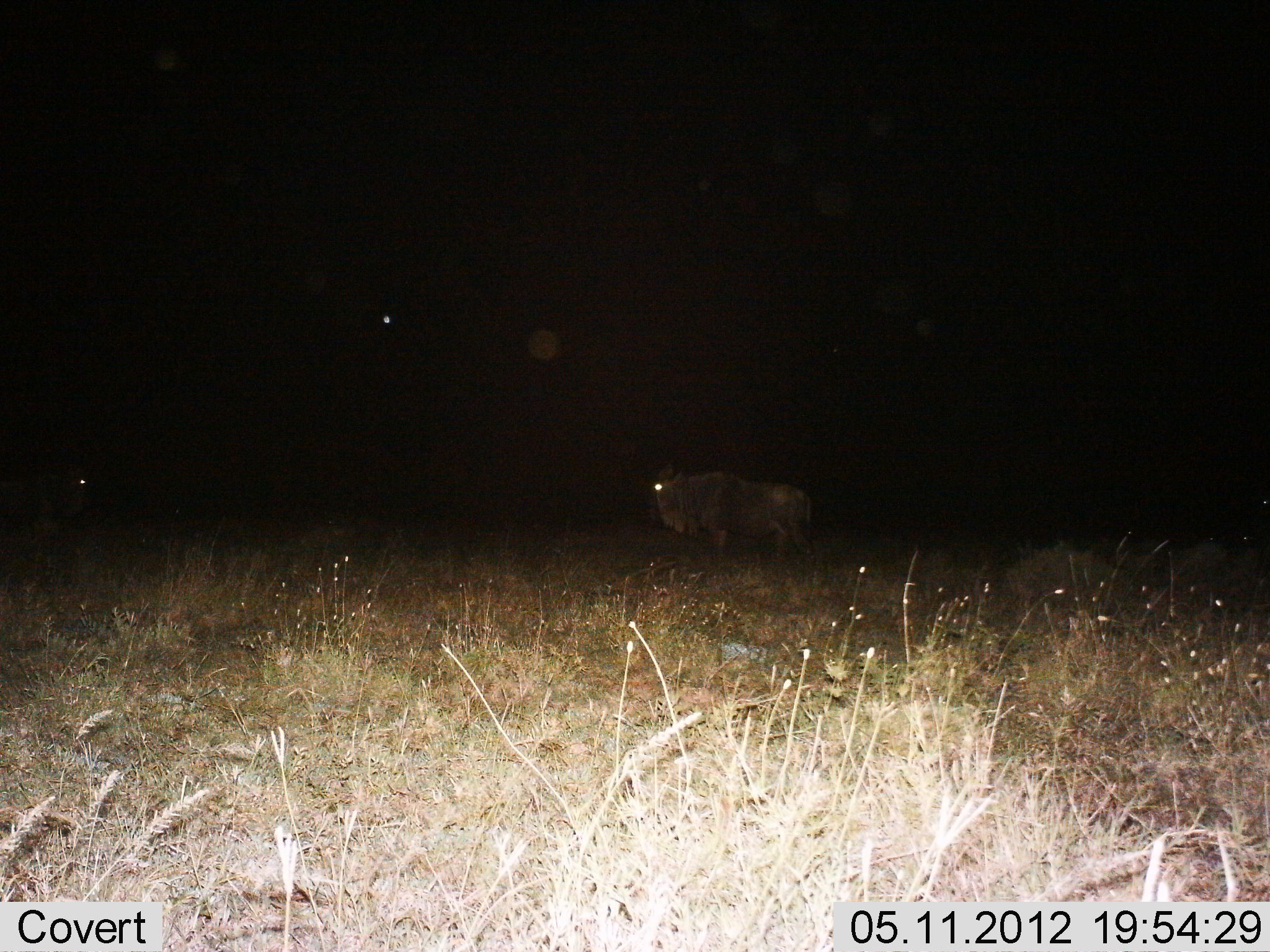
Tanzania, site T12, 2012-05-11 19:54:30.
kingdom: Animalia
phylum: Chordata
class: Mammalia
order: Artiodactyla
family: Bovidae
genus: Connochaetes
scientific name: Connochaetes taurinus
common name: blue wildebeest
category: wildebeest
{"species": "wildebeest (blue wildebeest) (Connochaetes taurinus)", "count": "1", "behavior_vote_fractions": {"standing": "70%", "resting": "0%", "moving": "30%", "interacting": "0%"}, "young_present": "0%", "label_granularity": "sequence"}